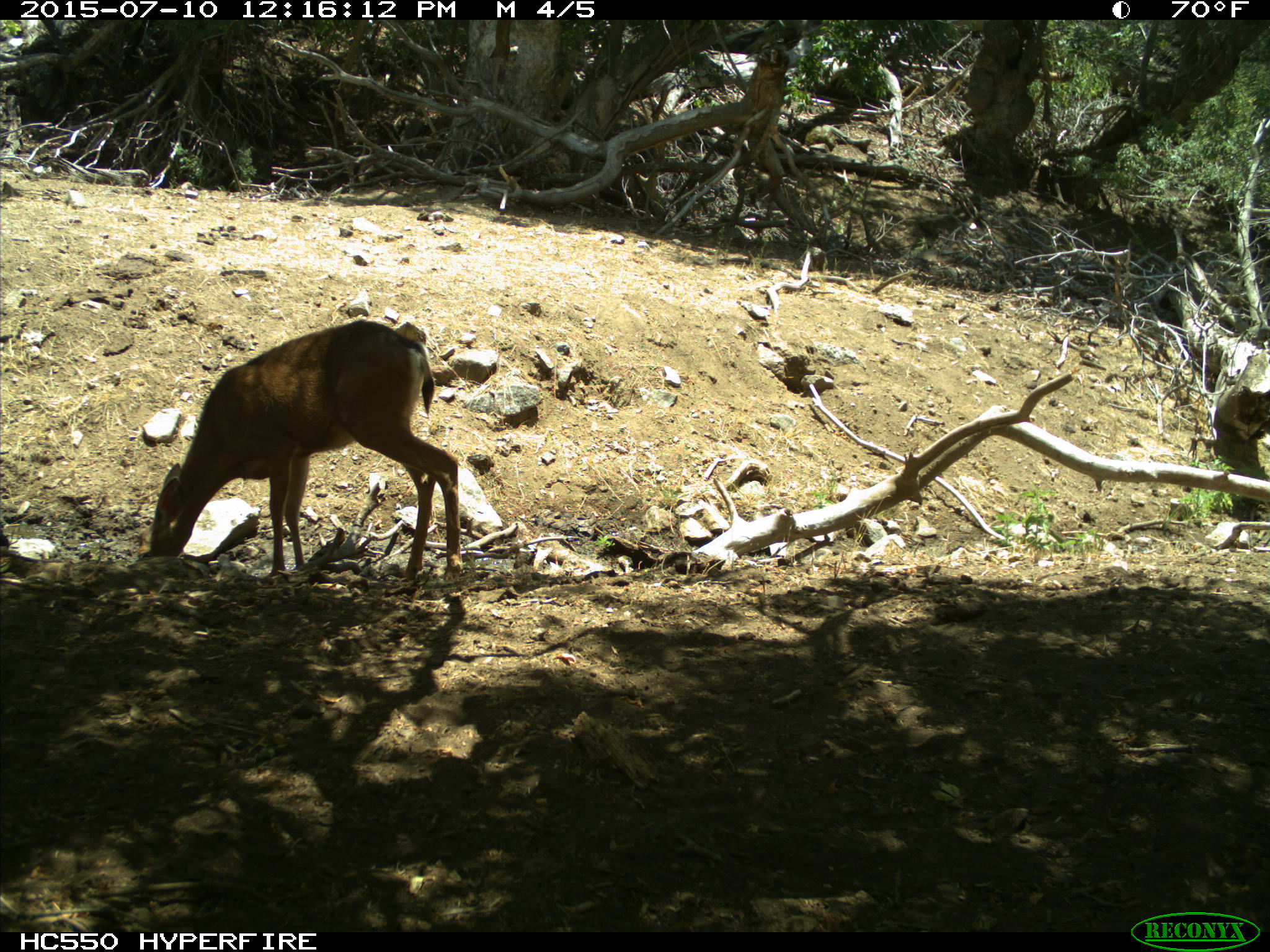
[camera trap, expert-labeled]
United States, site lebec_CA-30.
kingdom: Animalia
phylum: Chordata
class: Mammalia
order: Artiodactyla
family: Cervidae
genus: Odocoileus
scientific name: Odocoileus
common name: deer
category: unidentified deer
Unidentified deer (deer) (Odocoileus).